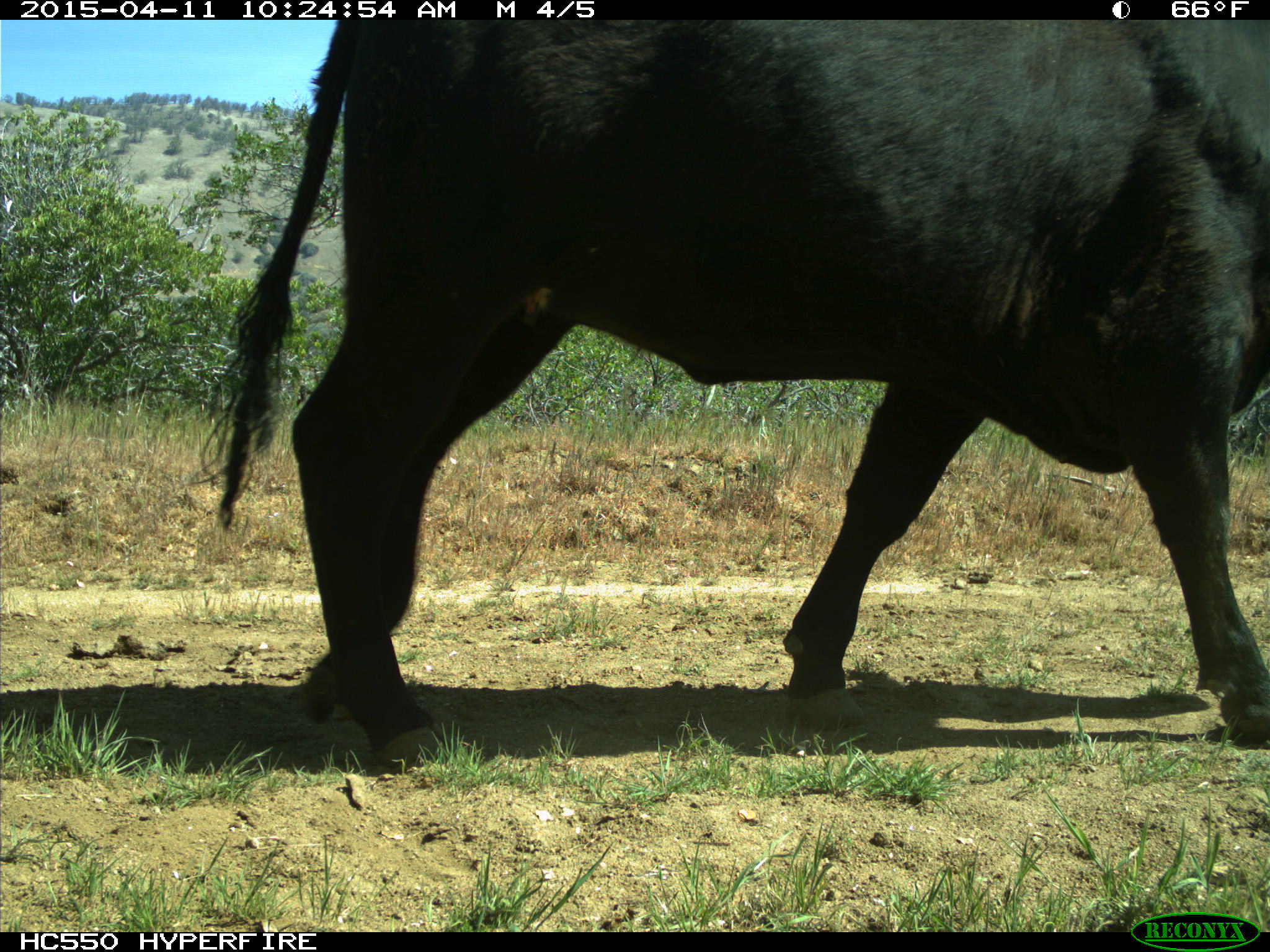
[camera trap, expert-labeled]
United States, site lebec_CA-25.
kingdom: Animalia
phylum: Chordata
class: Mammalia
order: Artiodactyla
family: Bovidae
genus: Bos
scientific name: Bos taurus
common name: domestic cow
Bos taurus (domestic cow).